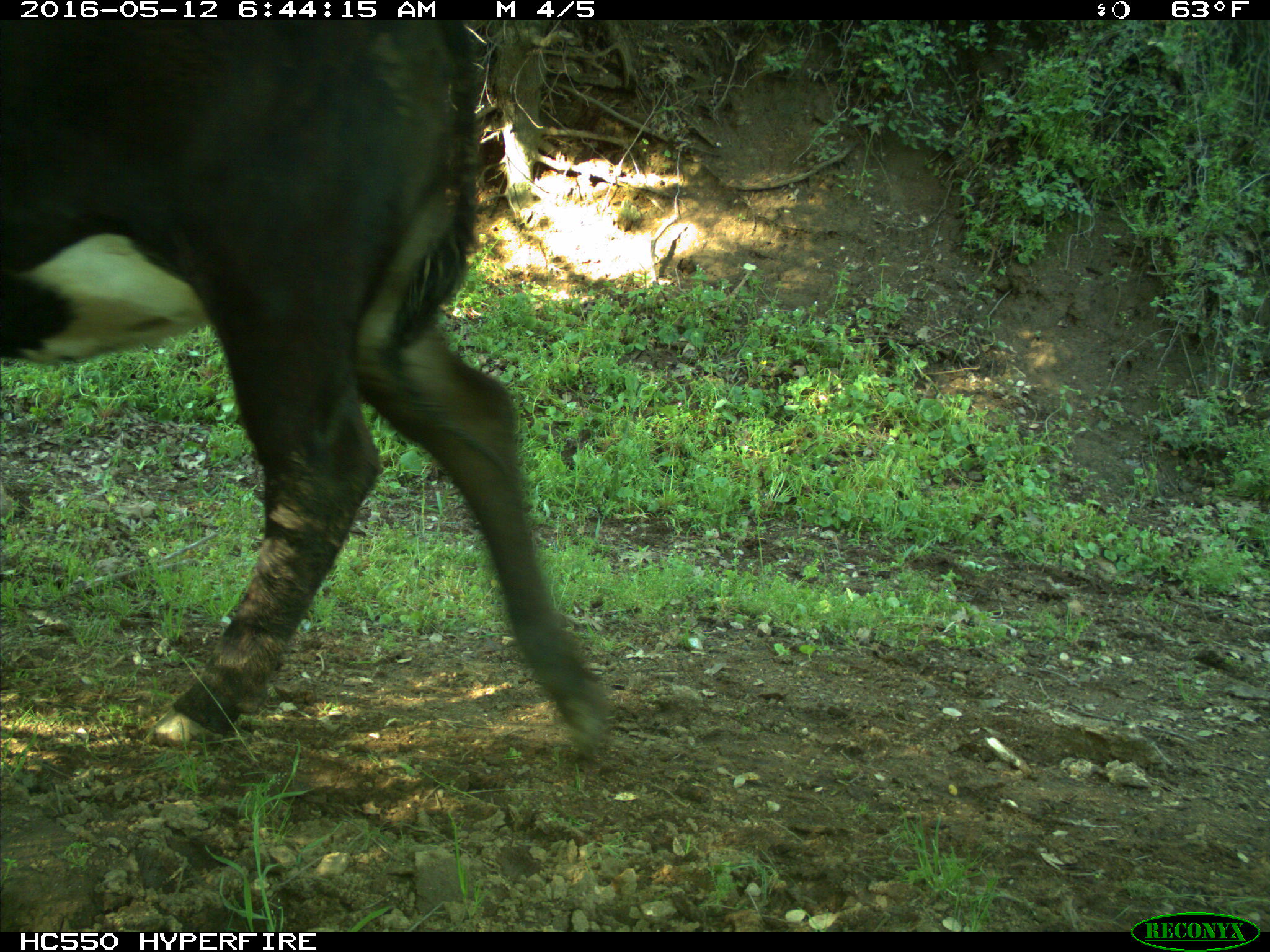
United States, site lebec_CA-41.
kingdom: Animalia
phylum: Chordata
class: Mammalia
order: Artiodactyla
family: Bovidae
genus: Bos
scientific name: Bos taurus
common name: domestic cow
Bos taurus (domestic cow).